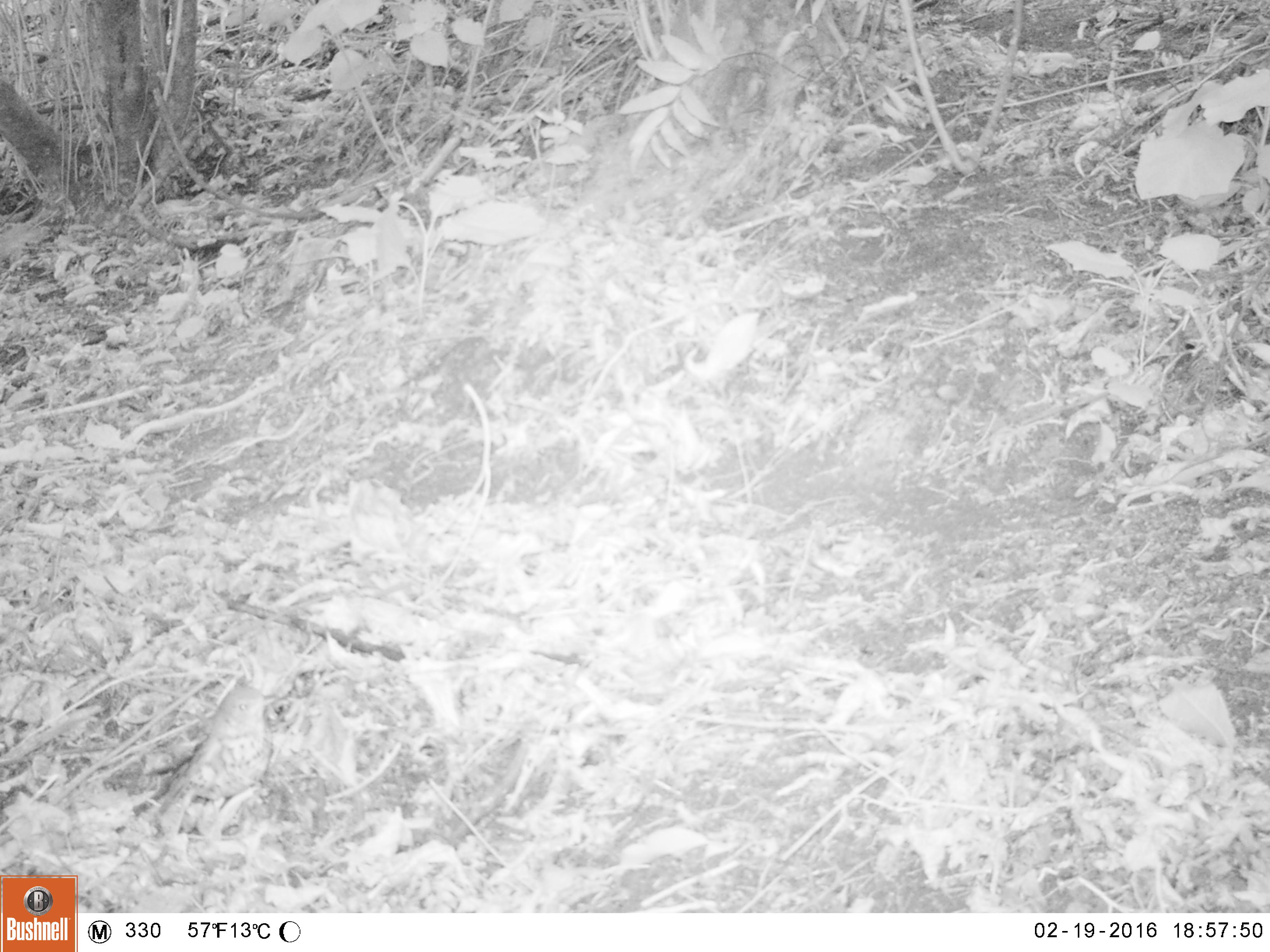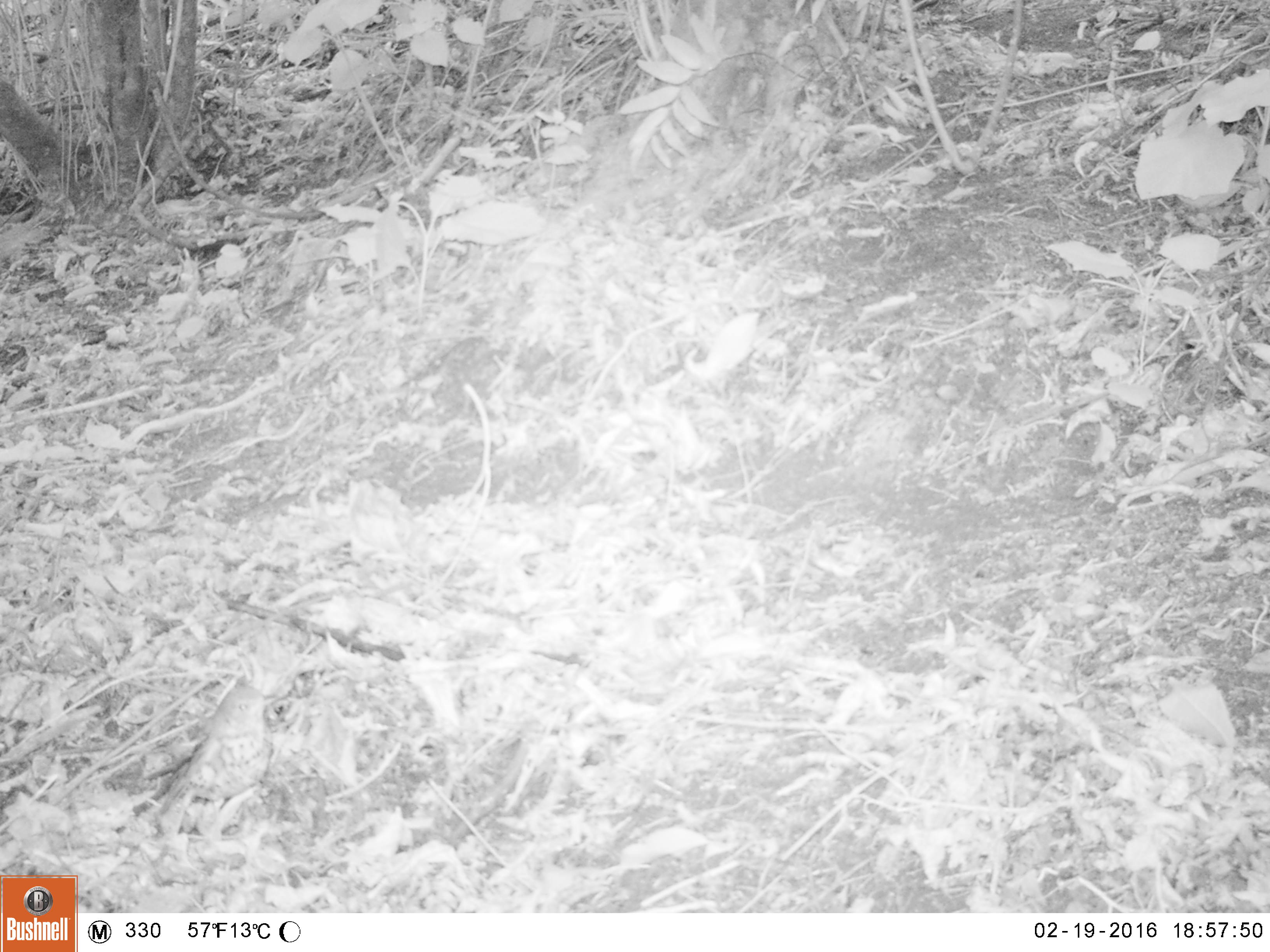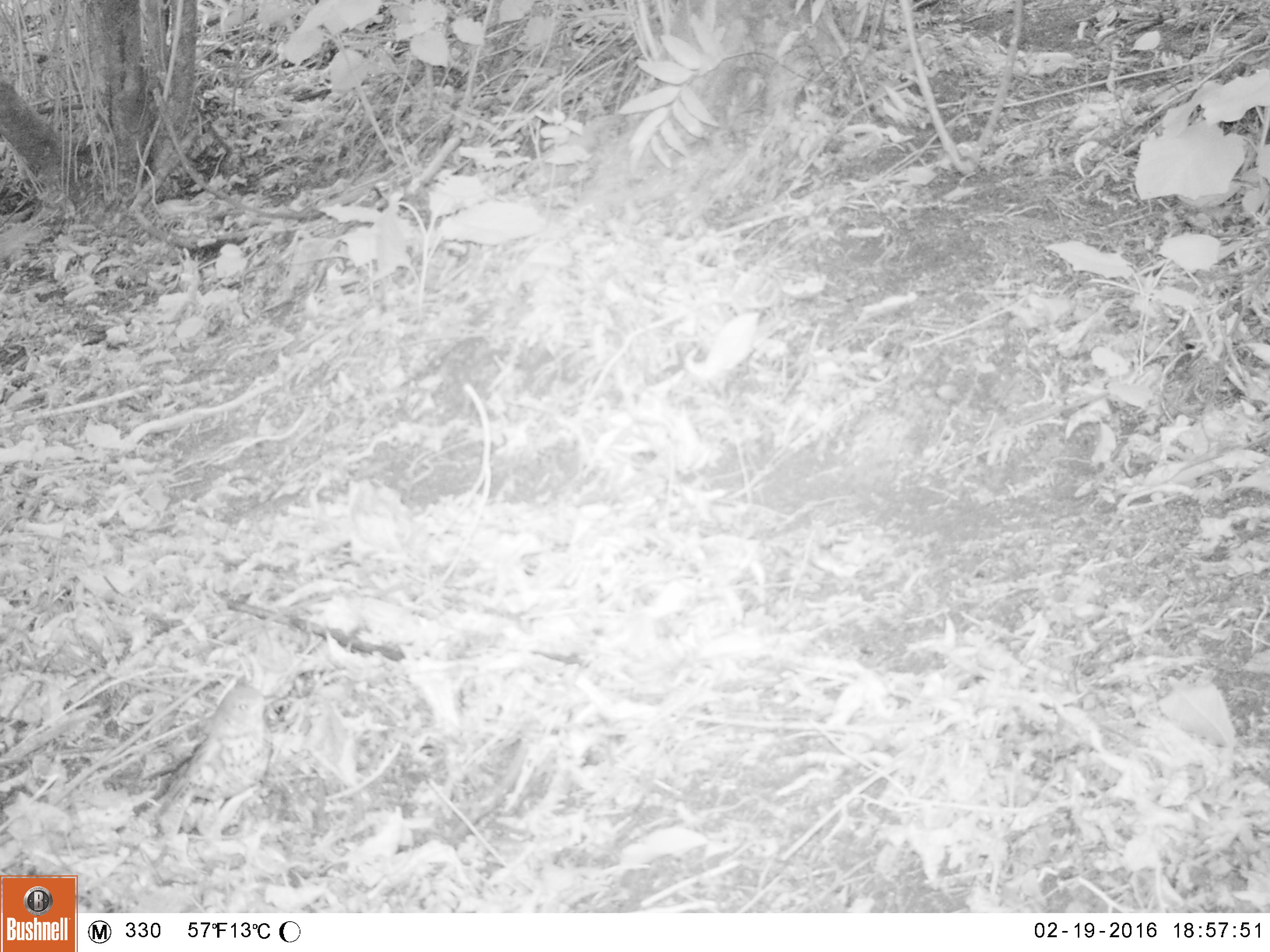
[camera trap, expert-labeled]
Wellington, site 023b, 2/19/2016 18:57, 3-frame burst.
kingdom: Animalia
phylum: Chordata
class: Aves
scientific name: Aves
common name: bird